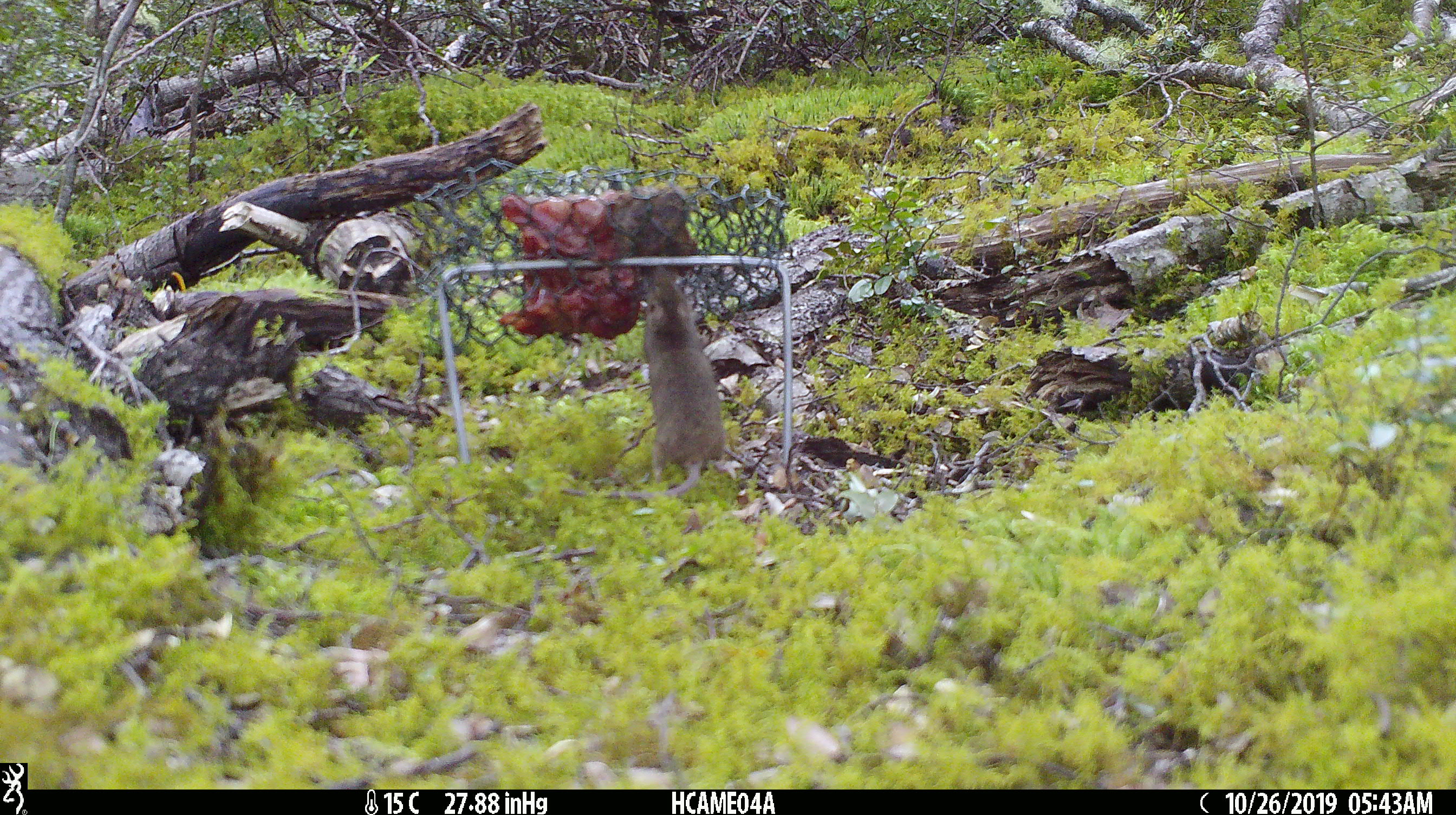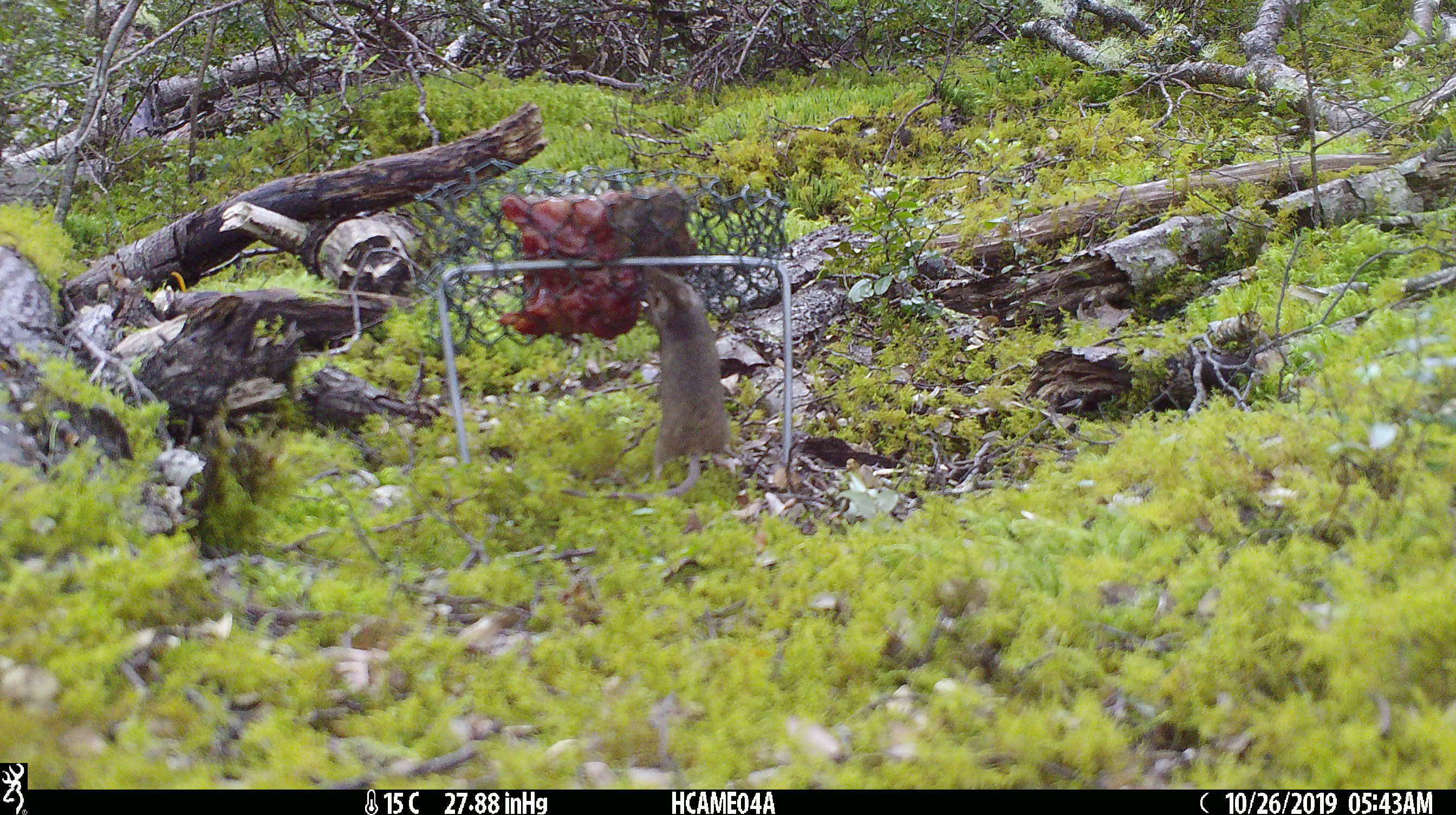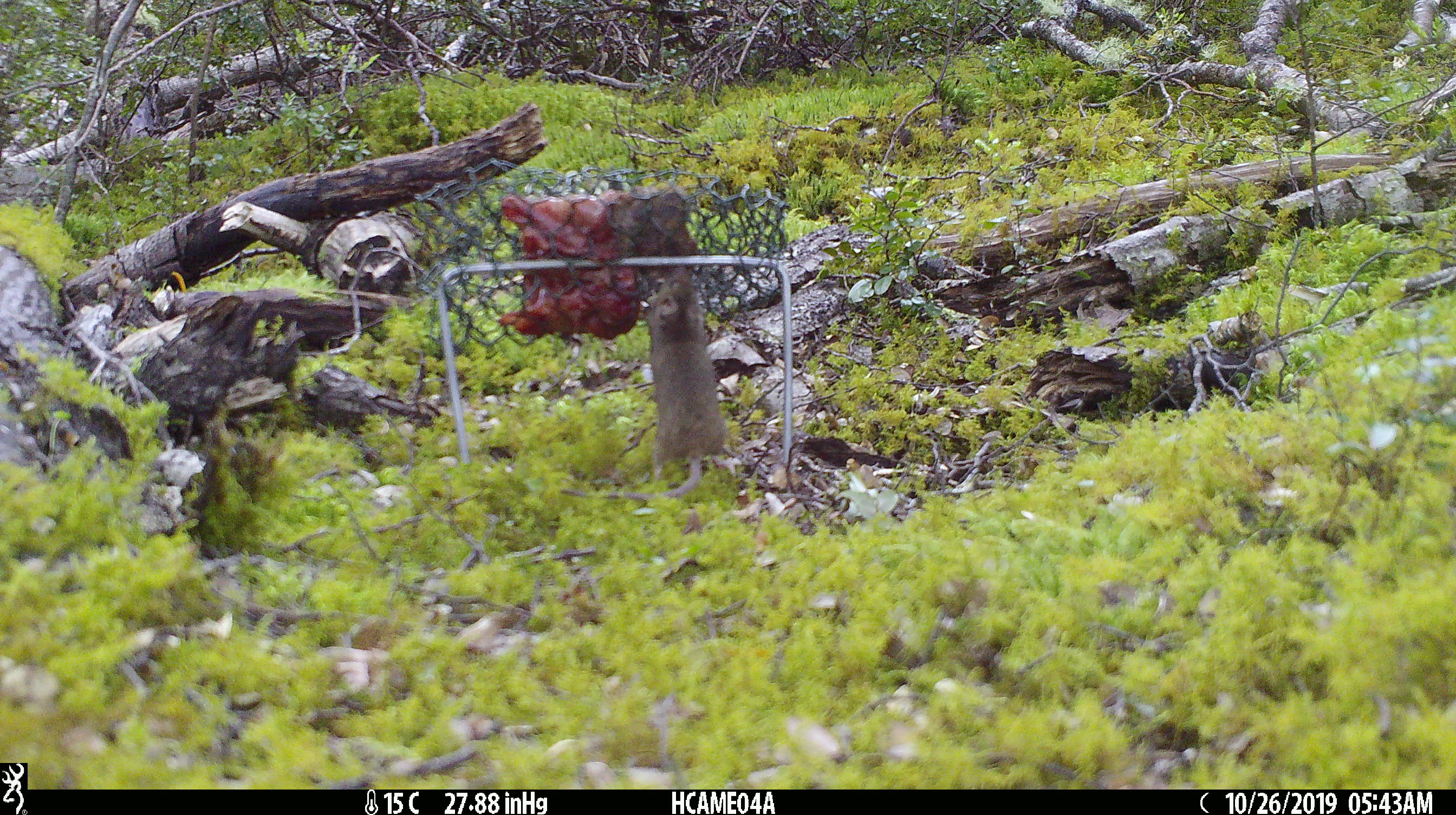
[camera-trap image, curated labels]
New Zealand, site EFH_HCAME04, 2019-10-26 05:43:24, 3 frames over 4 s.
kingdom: Animalia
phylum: Chordata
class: Mammalia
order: Rodentia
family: Muridae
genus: Mus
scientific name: Mus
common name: mouse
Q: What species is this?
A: Mouse (Mus).